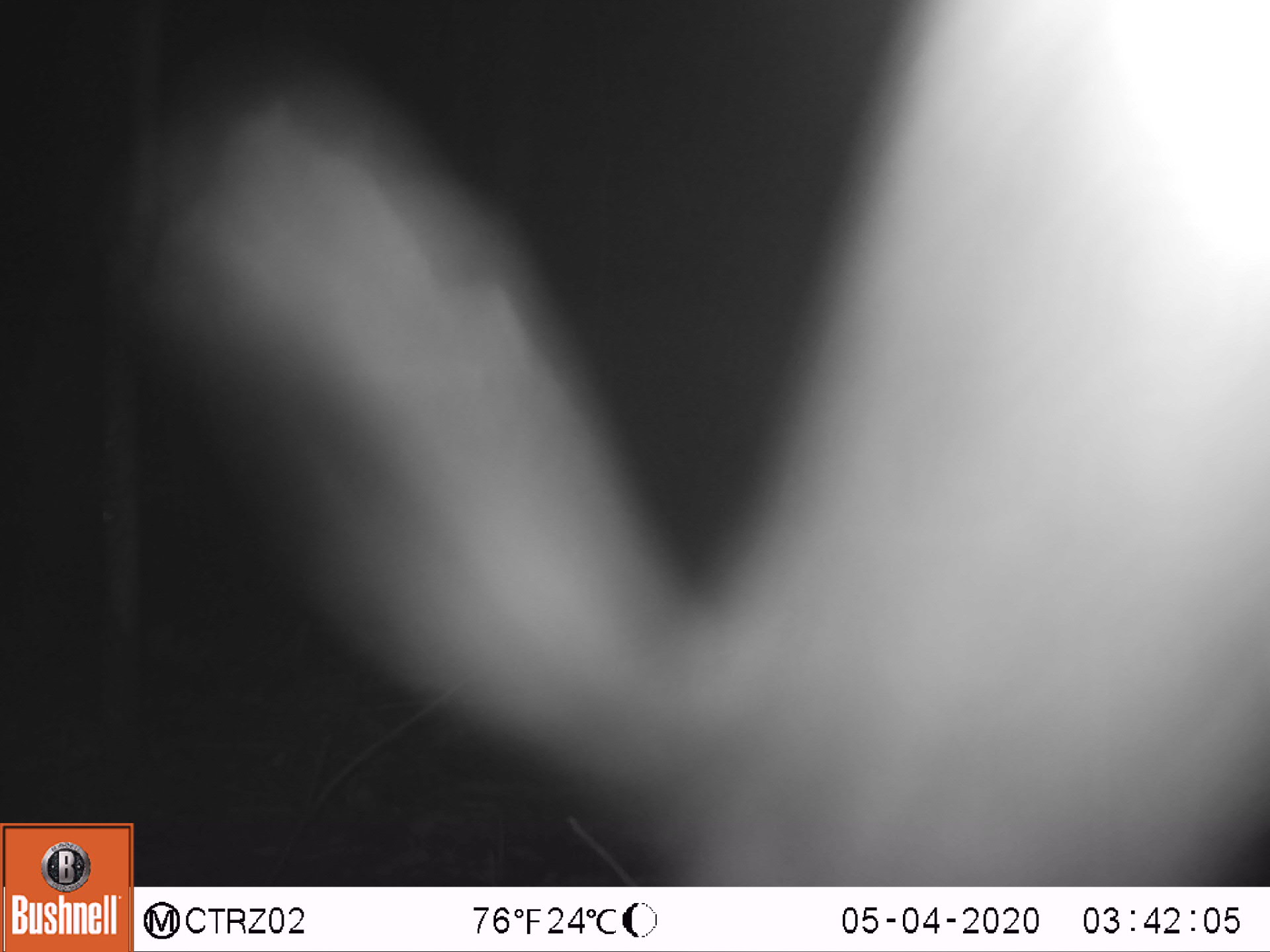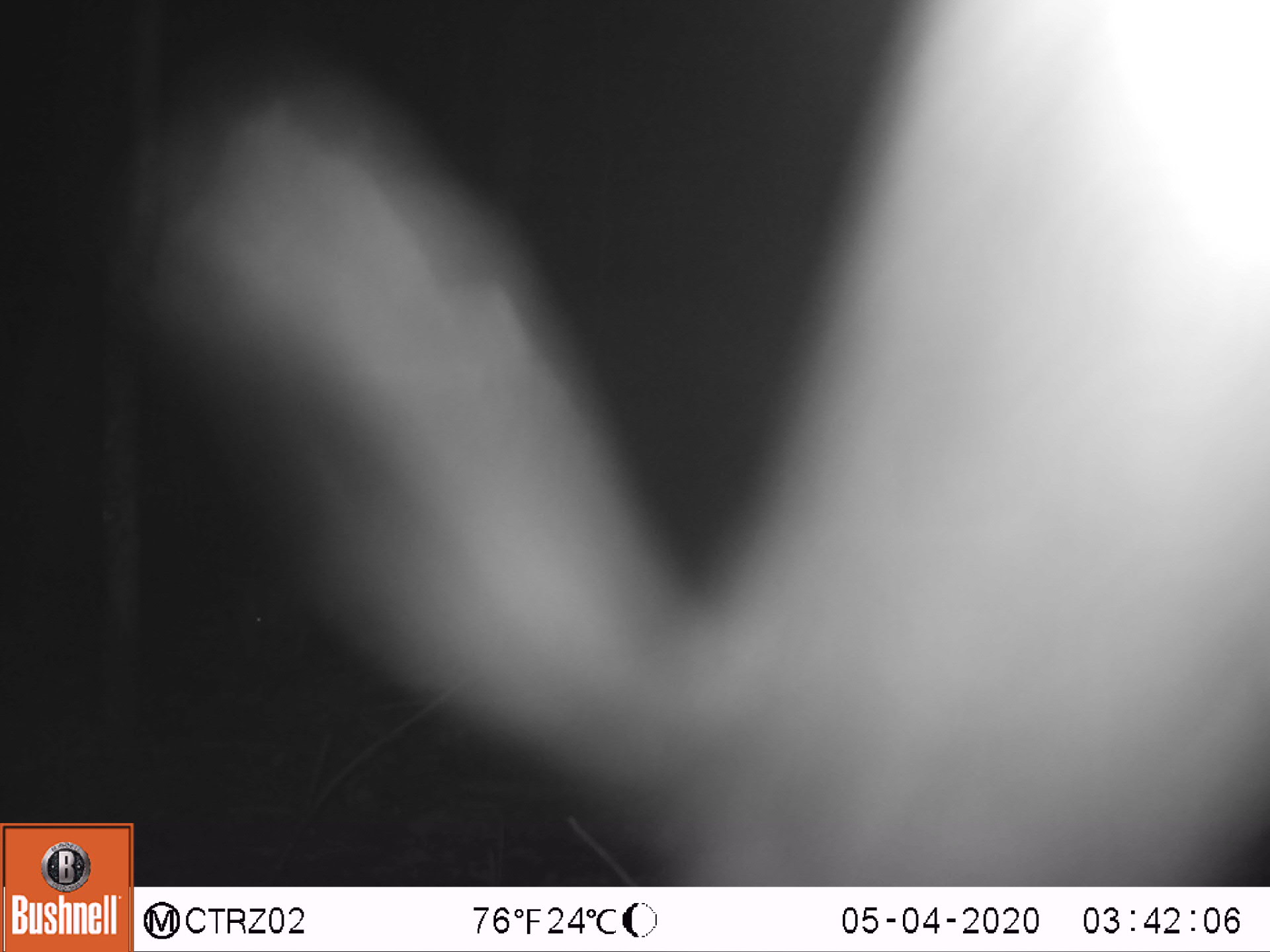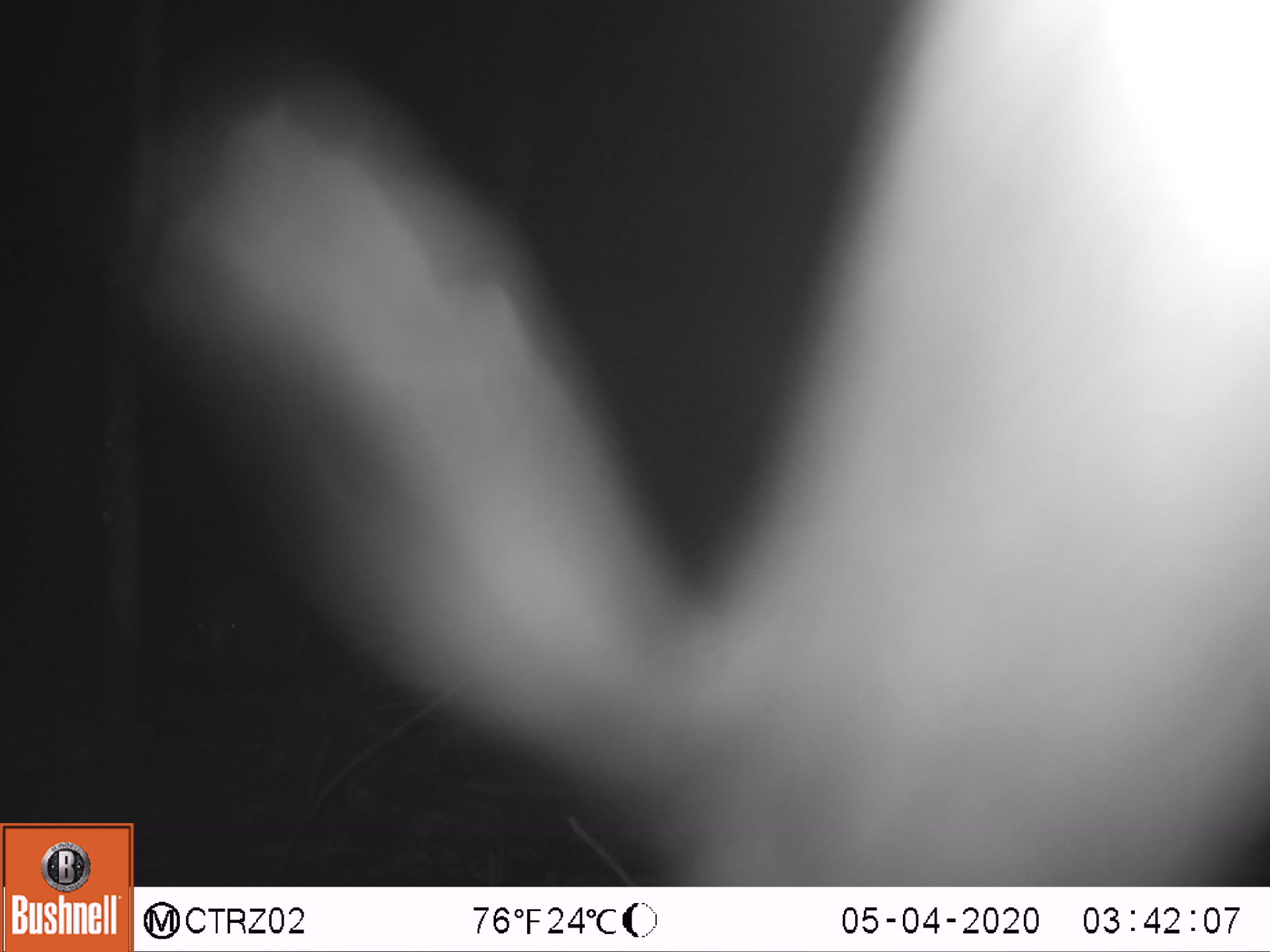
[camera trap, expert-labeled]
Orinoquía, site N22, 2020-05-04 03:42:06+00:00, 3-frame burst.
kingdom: Animalia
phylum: Chordata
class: Mammalia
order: Cingulata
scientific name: Cingulata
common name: armadillo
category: unknown armadillo